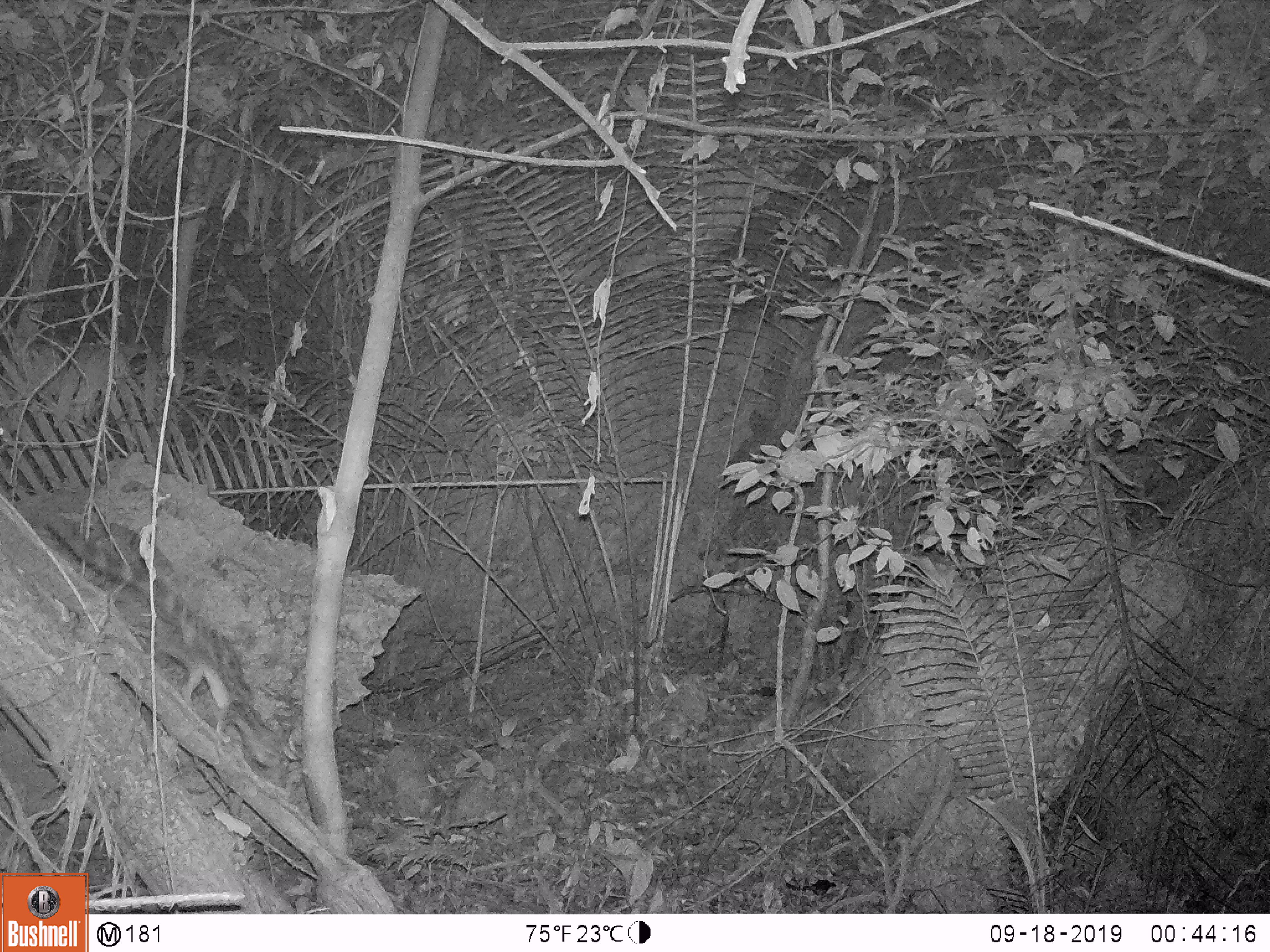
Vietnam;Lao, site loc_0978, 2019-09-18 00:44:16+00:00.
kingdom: Animalia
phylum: Chordata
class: Mammalia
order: Carnivora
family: Prionodontidae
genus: Prionodon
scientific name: Prionodon pardicolor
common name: spotted linsang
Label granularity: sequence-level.